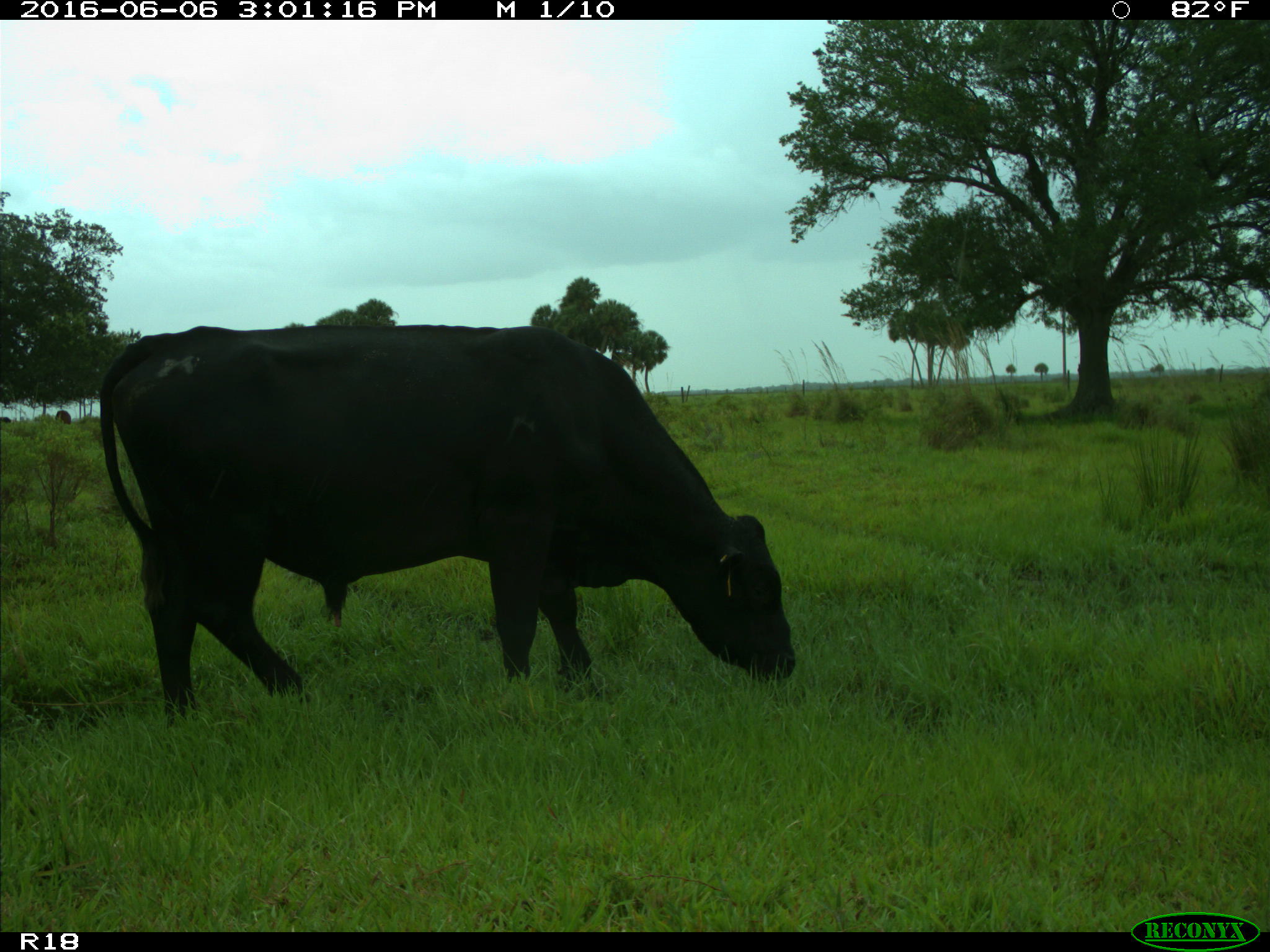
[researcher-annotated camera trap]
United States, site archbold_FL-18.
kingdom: Animalia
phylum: Chordata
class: Mammalia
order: Artiodactyla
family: Bovidae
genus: Bos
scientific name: Bos taurus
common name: domestic cow